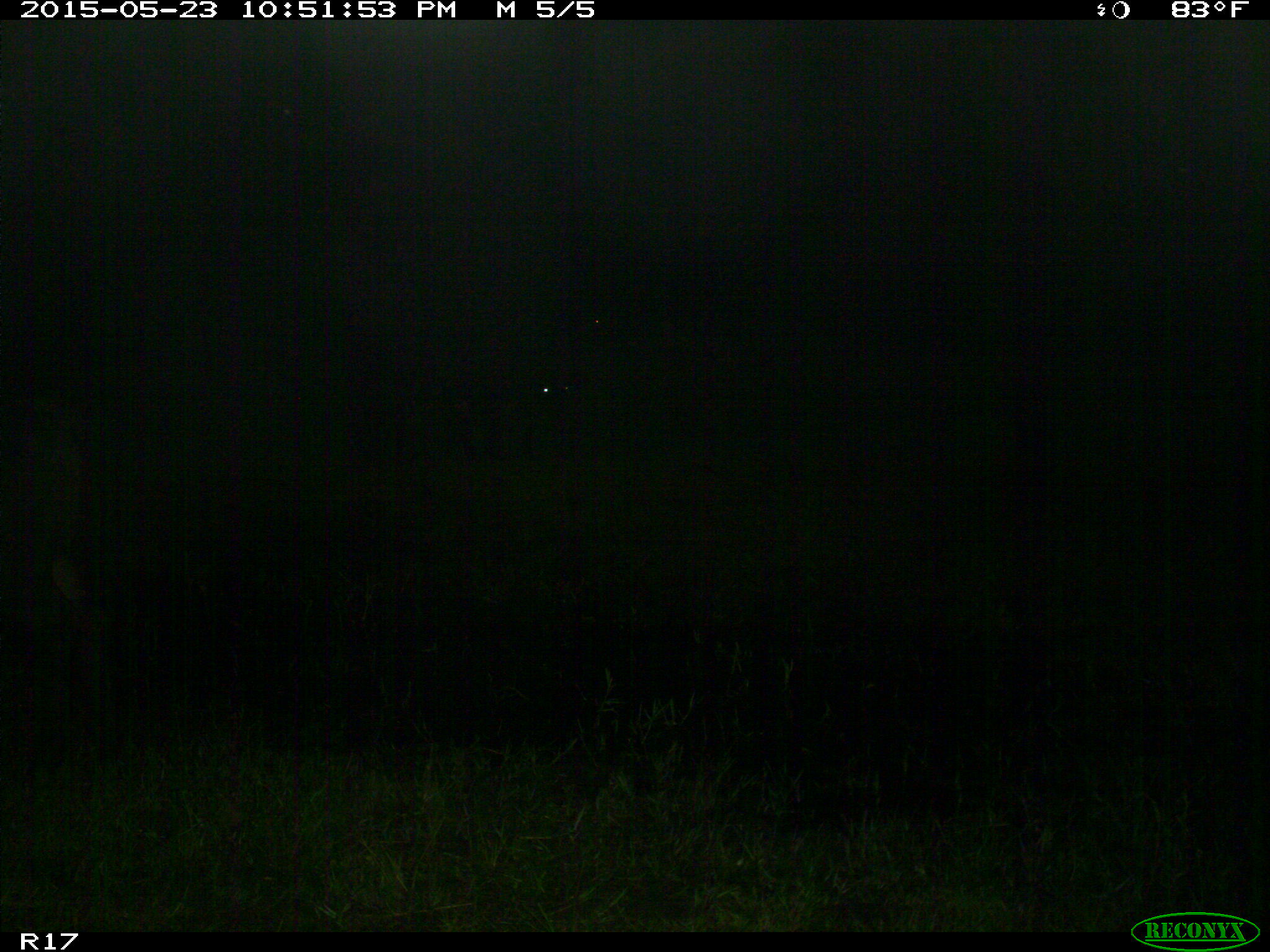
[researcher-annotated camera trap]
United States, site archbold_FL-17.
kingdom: Animalia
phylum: Chordata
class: Mammalia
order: Artiodactyla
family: Bovidae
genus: Bos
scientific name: Bos taurus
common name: domestic cow